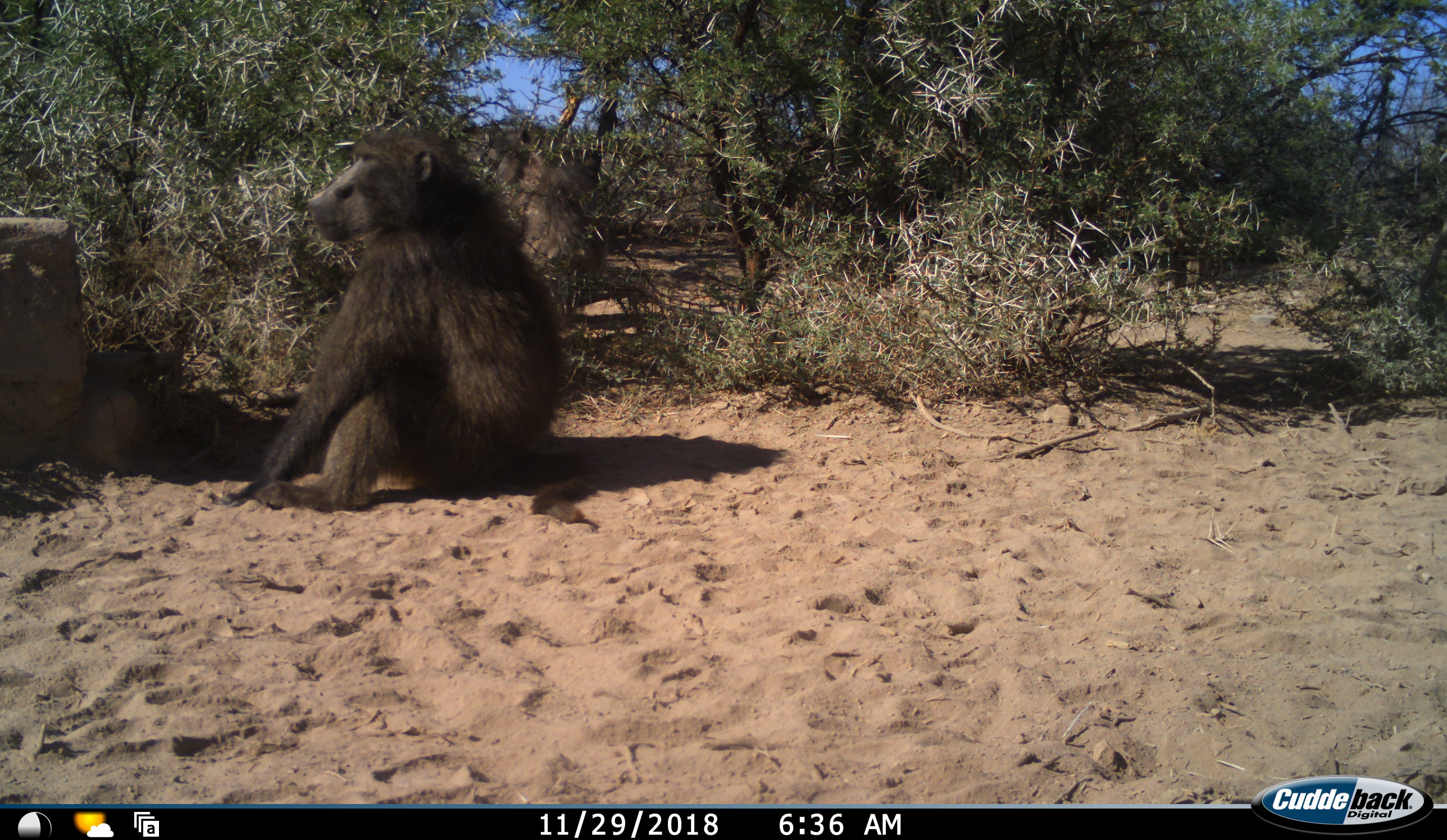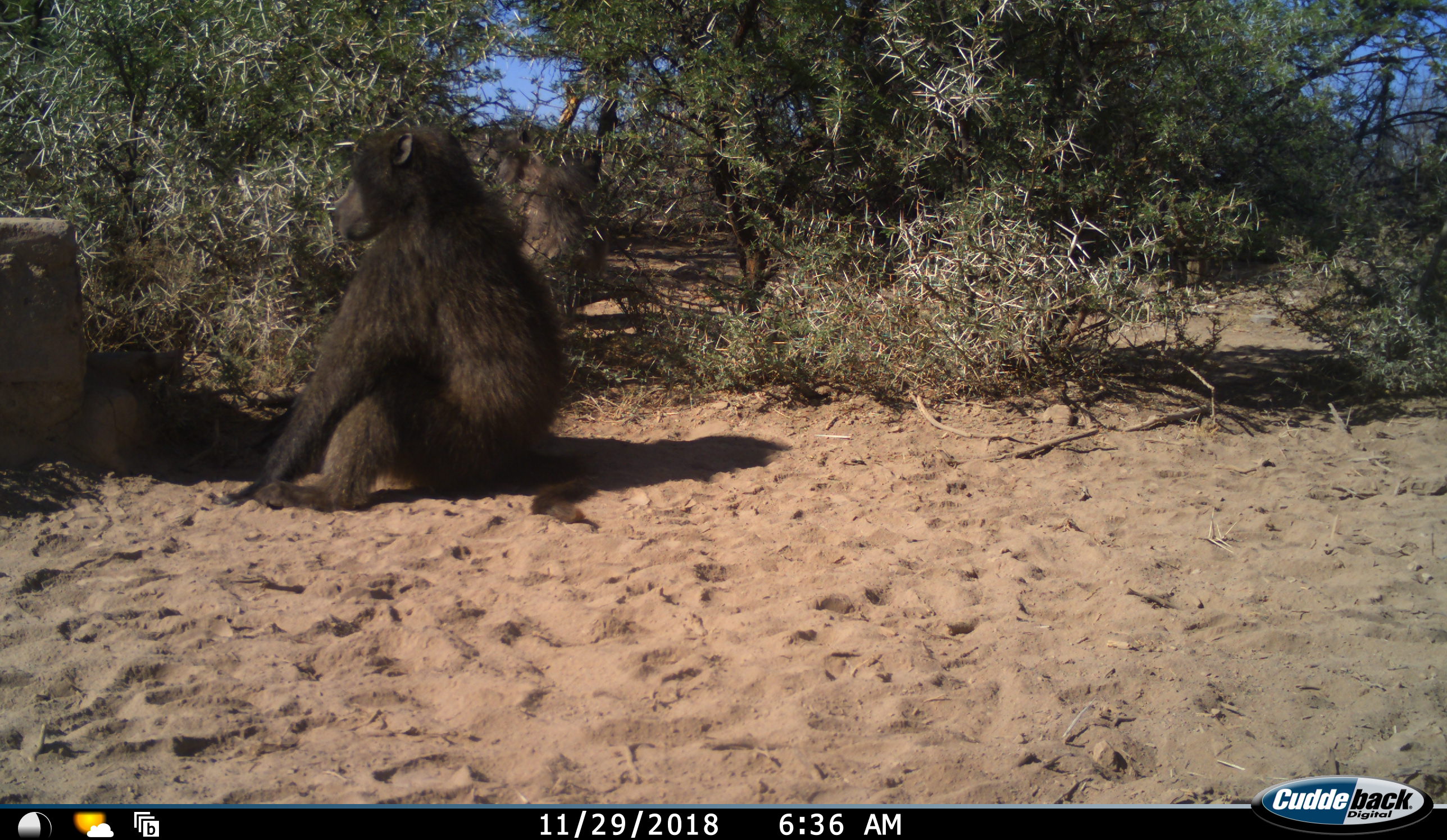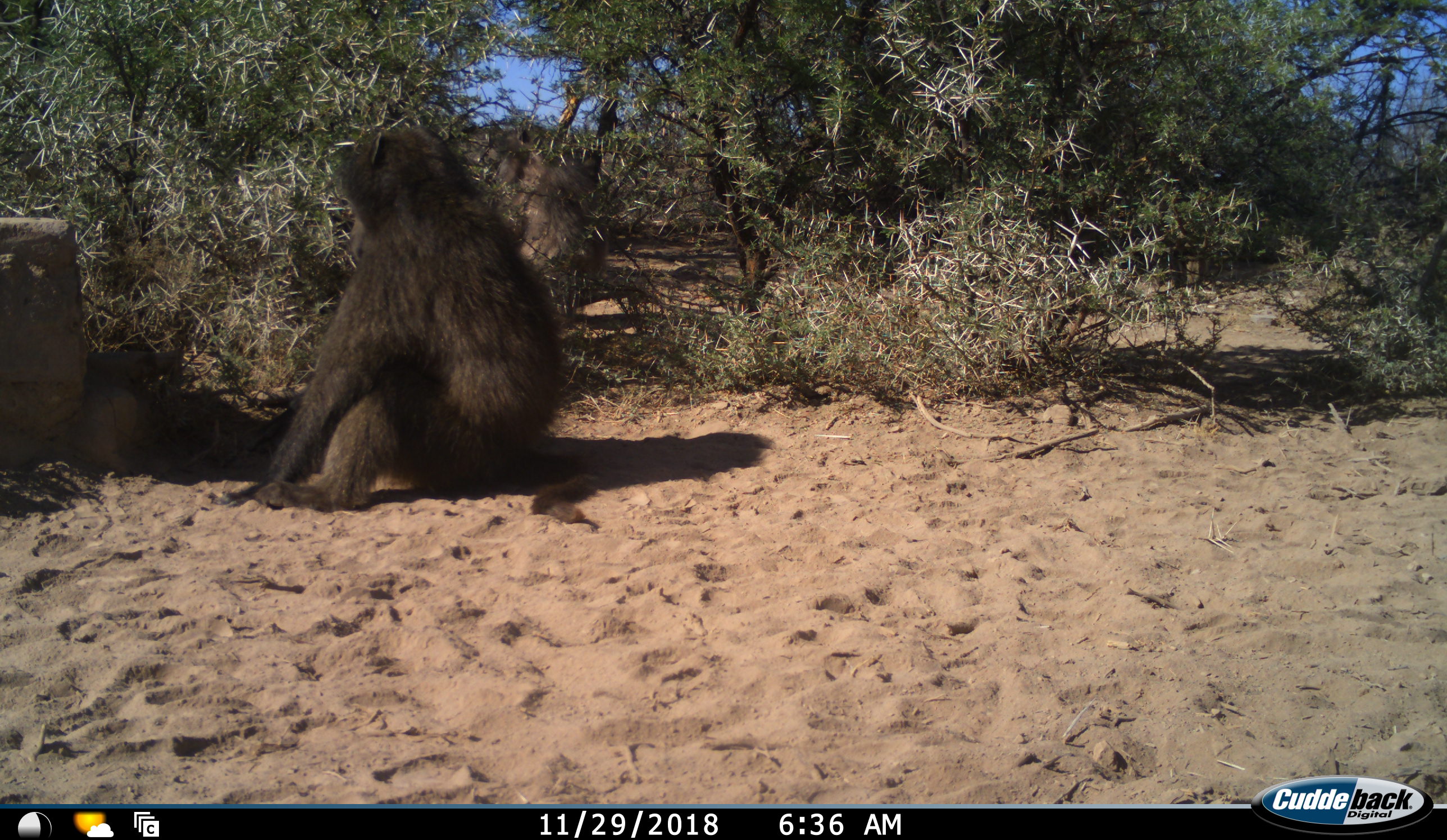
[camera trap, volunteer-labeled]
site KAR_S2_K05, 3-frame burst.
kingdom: Animalia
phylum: Chordata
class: Mammalia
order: Primates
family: Cercopithecidae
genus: Papio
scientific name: Papio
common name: baboon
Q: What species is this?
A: Baboon (Papio).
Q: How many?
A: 2.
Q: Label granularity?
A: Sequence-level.